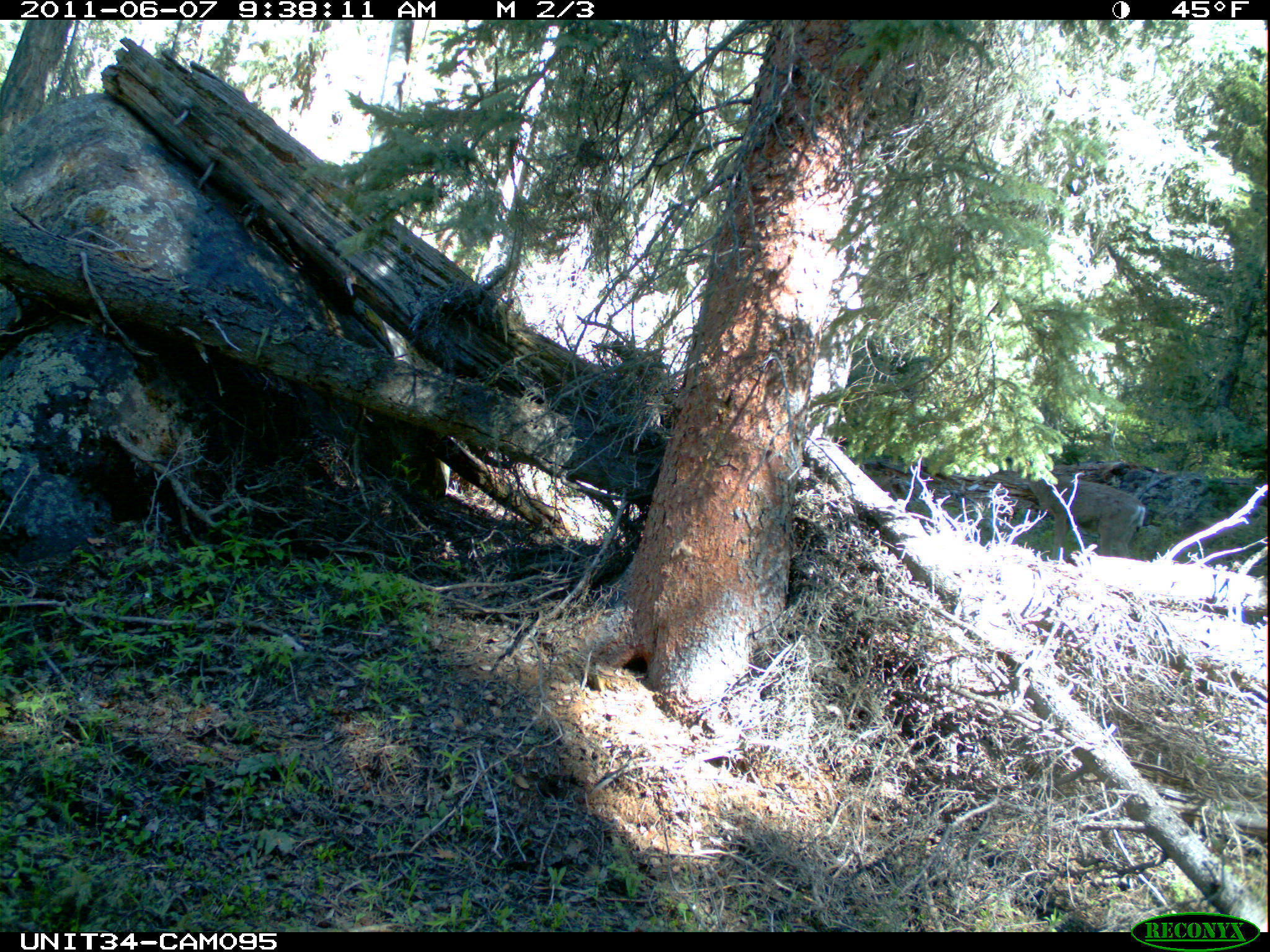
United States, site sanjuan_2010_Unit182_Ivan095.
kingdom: Animalia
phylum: Chordata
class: Mammalia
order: Artiodactyla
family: Cervidae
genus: Odocoileus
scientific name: Odocoileus hemionus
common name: mule deer